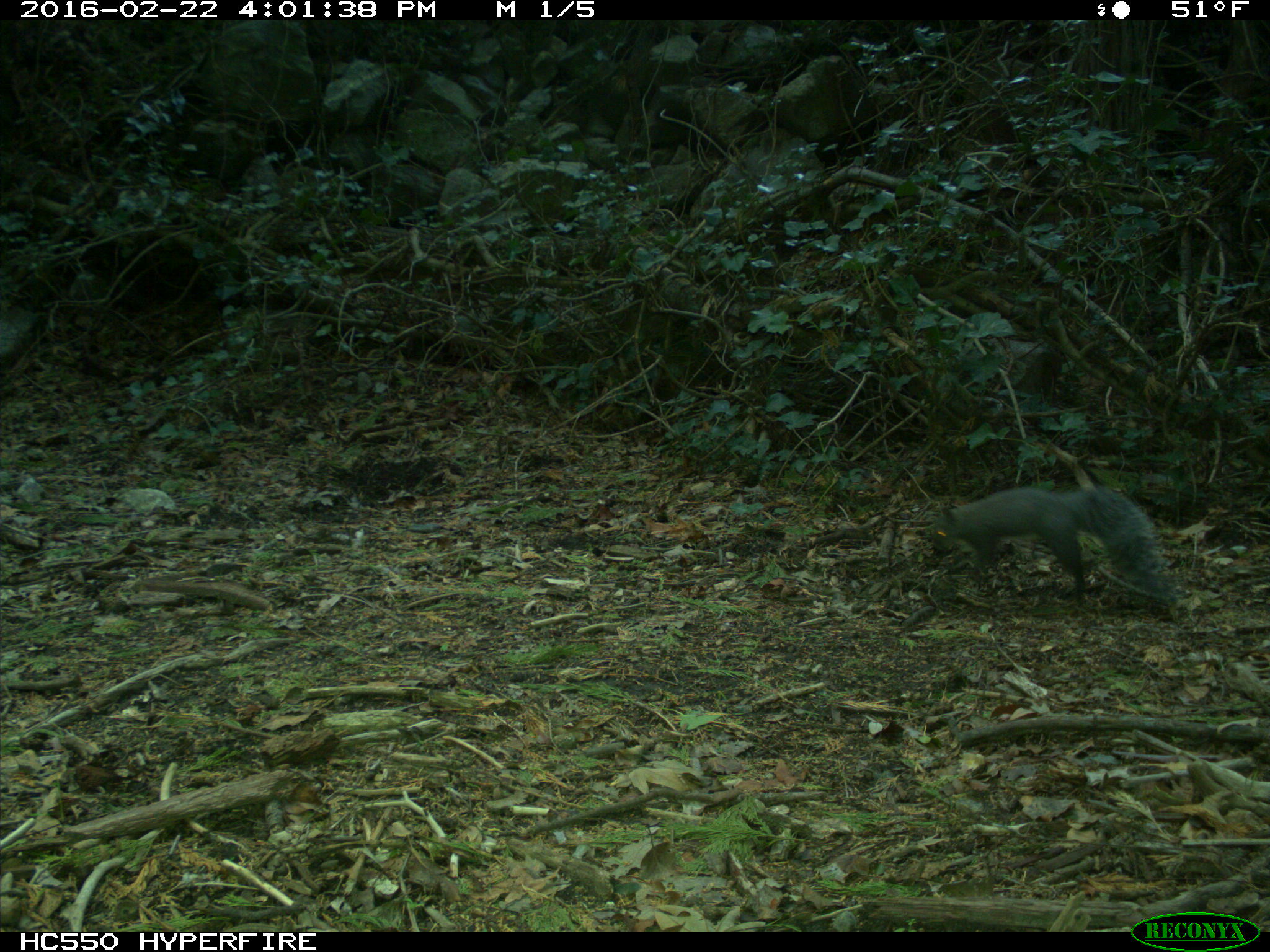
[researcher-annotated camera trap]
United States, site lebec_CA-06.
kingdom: Animalia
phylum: Chordata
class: Mammalia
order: Rodentia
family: Sciuridae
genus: Sciurus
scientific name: Sciurus carolinensis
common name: eastern gray squirrel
Sciurus carolinensis (eastern gray squirrel).